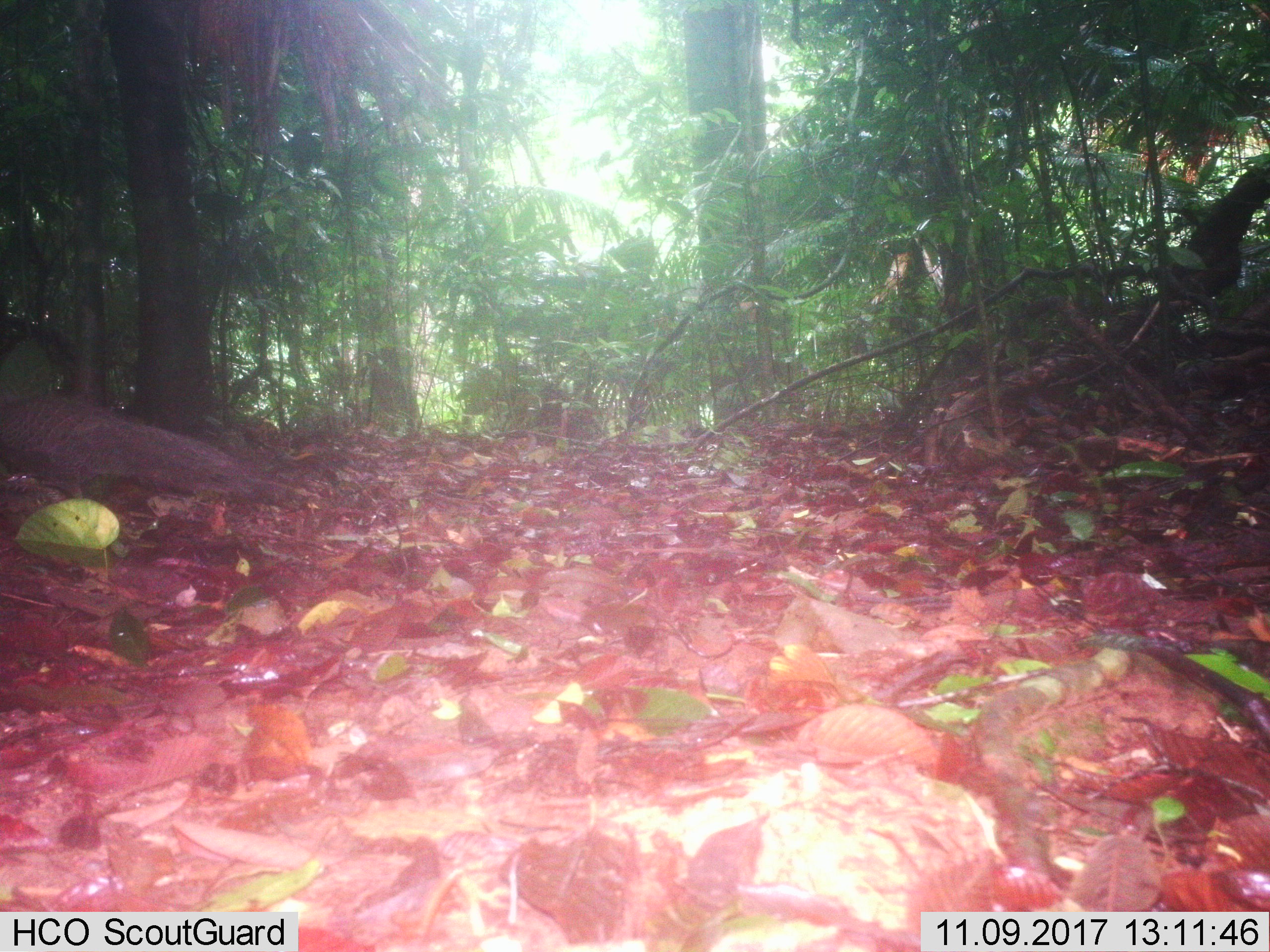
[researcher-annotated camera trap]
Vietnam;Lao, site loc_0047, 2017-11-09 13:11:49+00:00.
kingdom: Animalia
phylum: Chordata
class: Aves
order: Galliformes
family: Phasianidae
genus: Polyplectron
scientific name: Polyplectron bicalcaratum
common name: gray peacock-pheasant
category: grey peacock pheasant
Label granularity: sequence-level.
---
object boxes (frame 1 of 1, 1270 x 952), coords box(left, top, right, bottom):
grey peacock pheasant: box(2, 392, 303, 499)